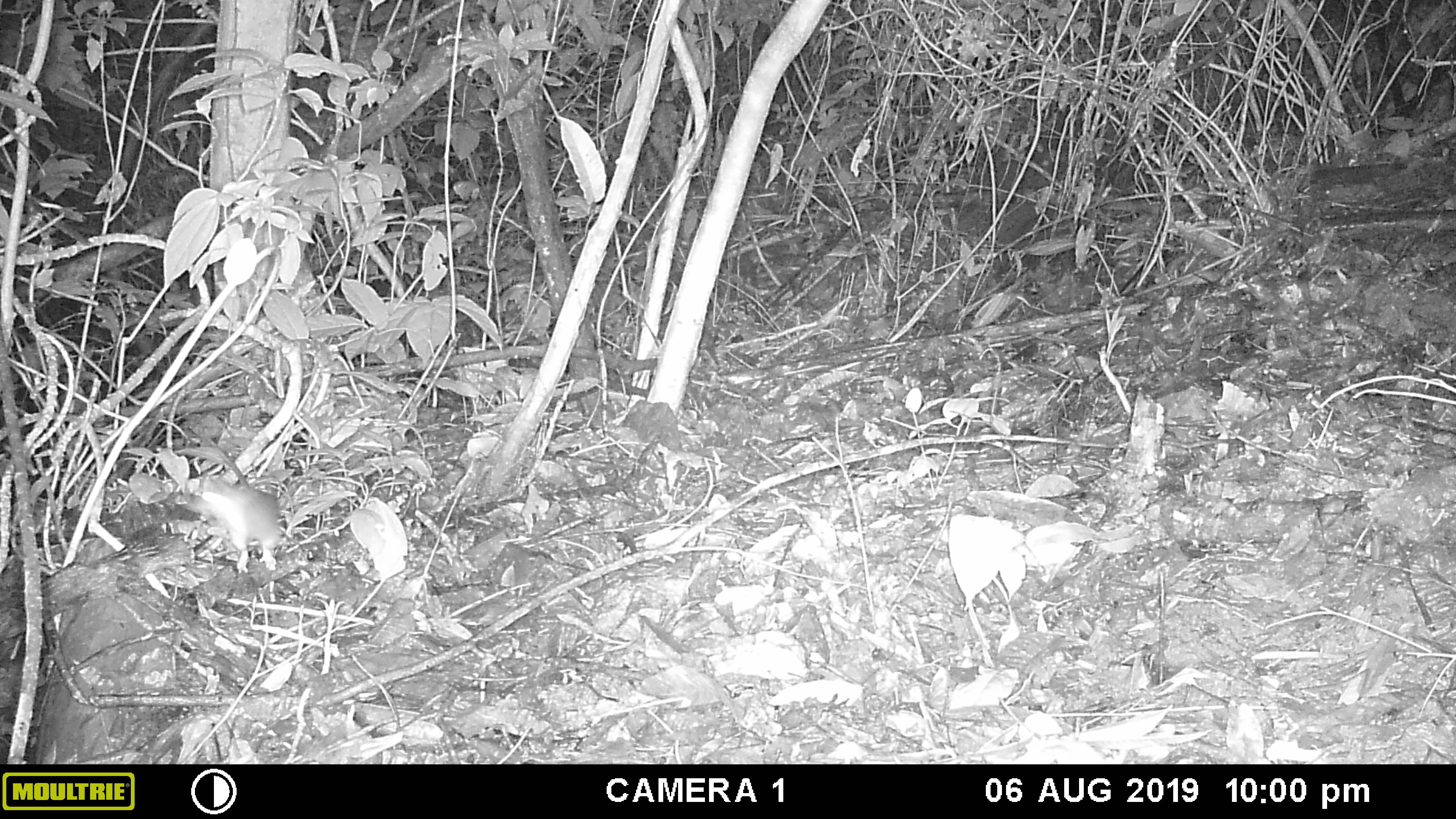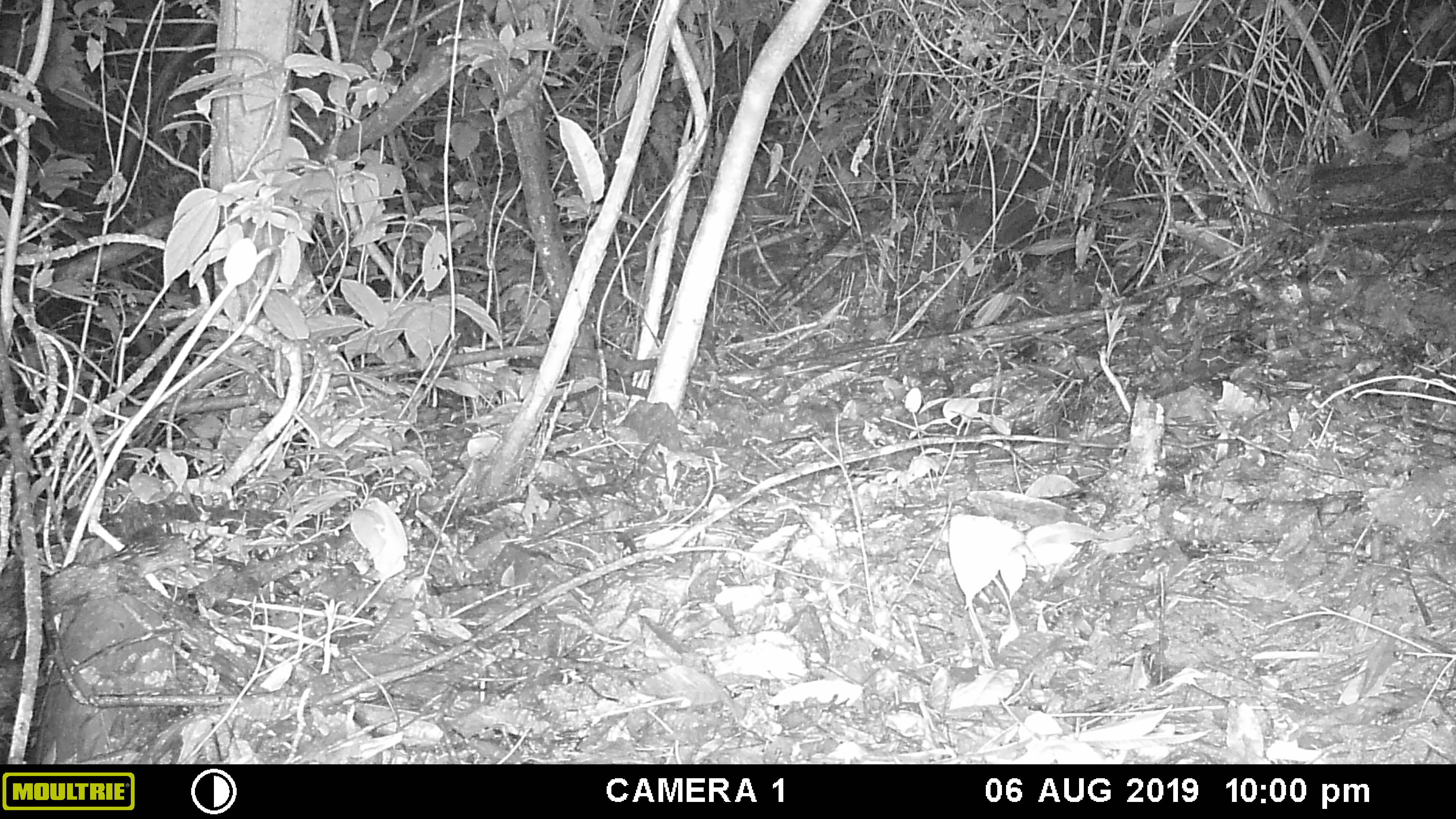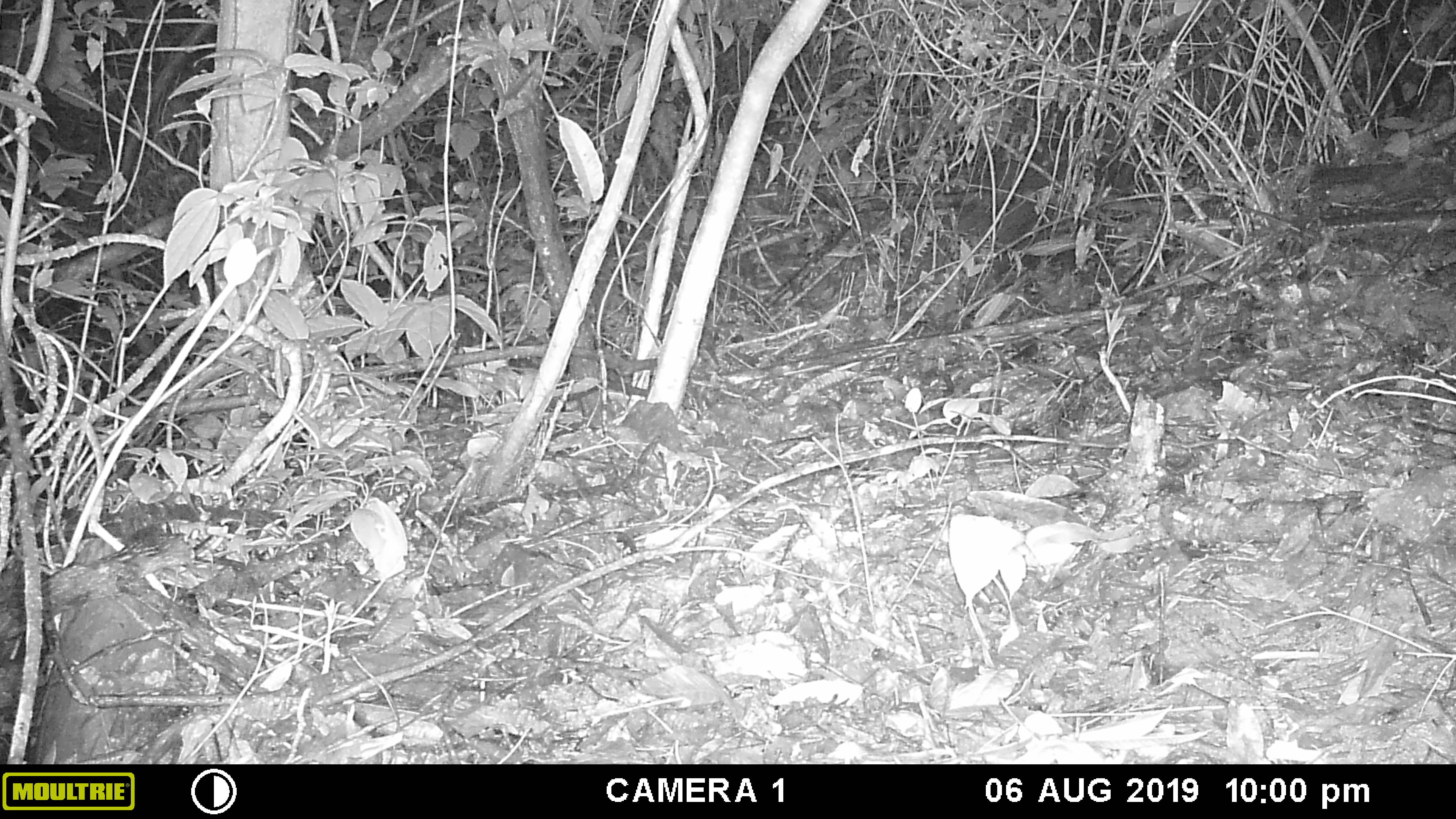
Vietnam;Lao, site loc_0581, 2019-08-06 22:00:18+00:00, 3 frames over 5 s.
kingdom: Animalia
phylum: Chordata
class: Mammalia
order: Rodentia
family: Muridae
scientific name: Muridae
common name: old-world mice and rats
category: unidentified murid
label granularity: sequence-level